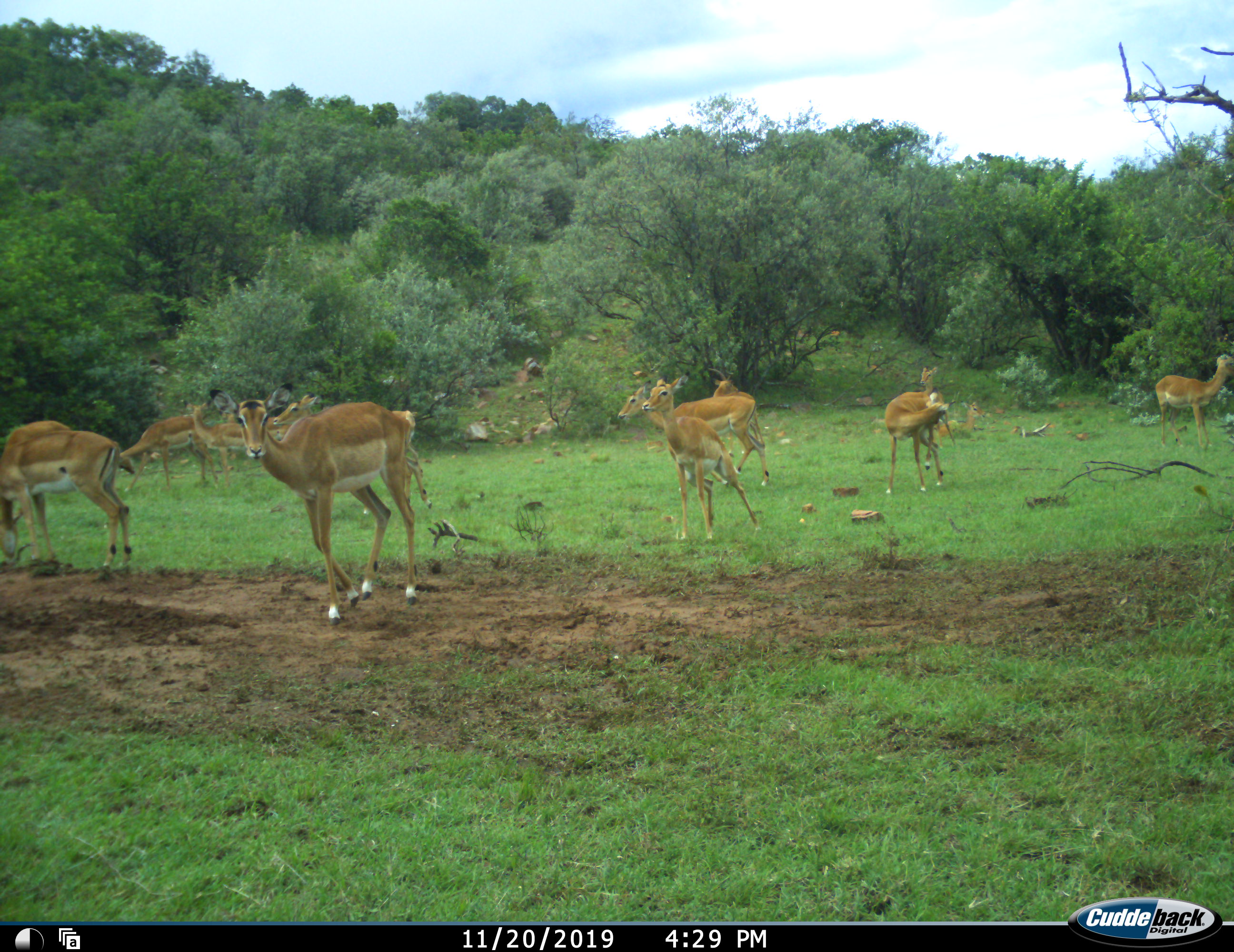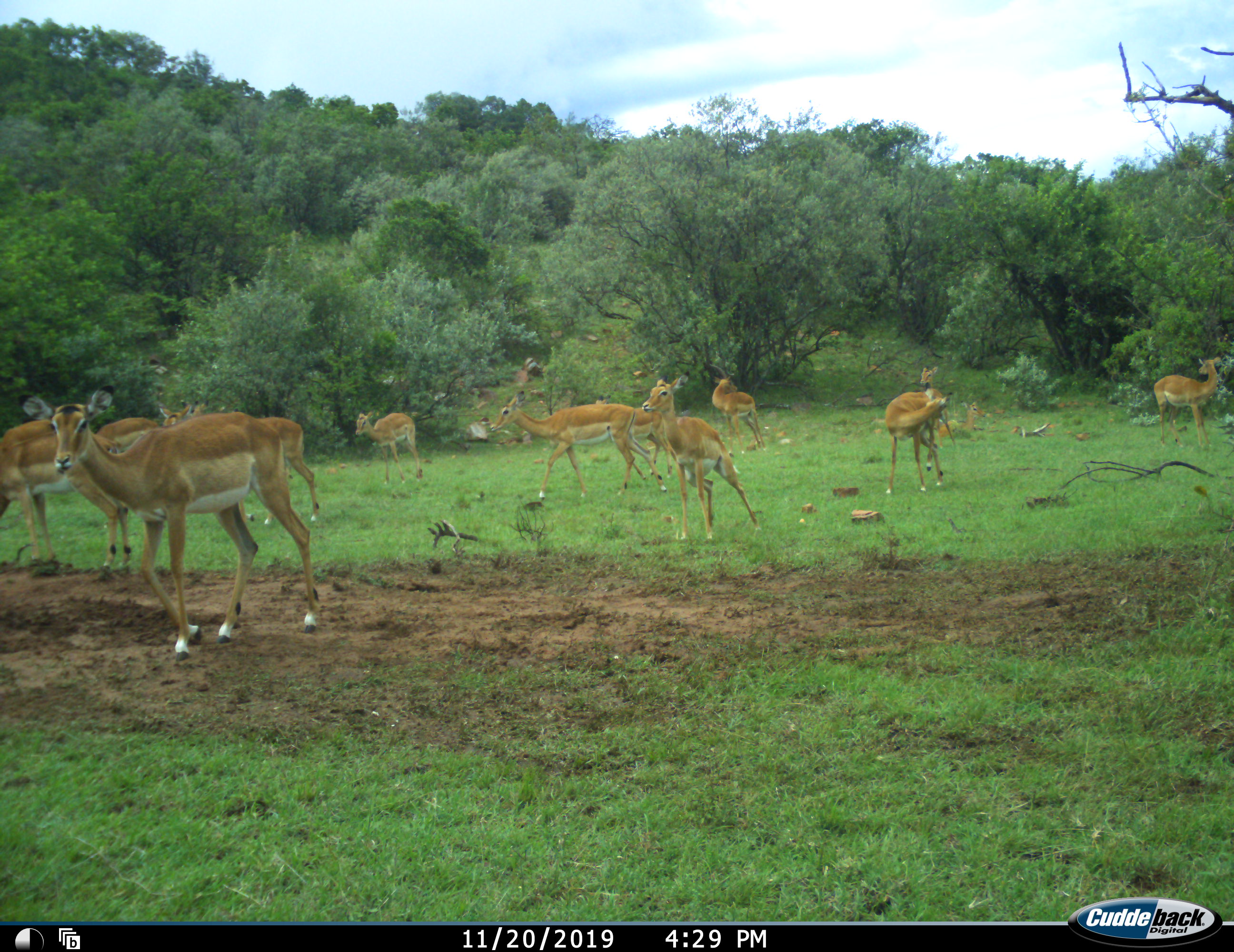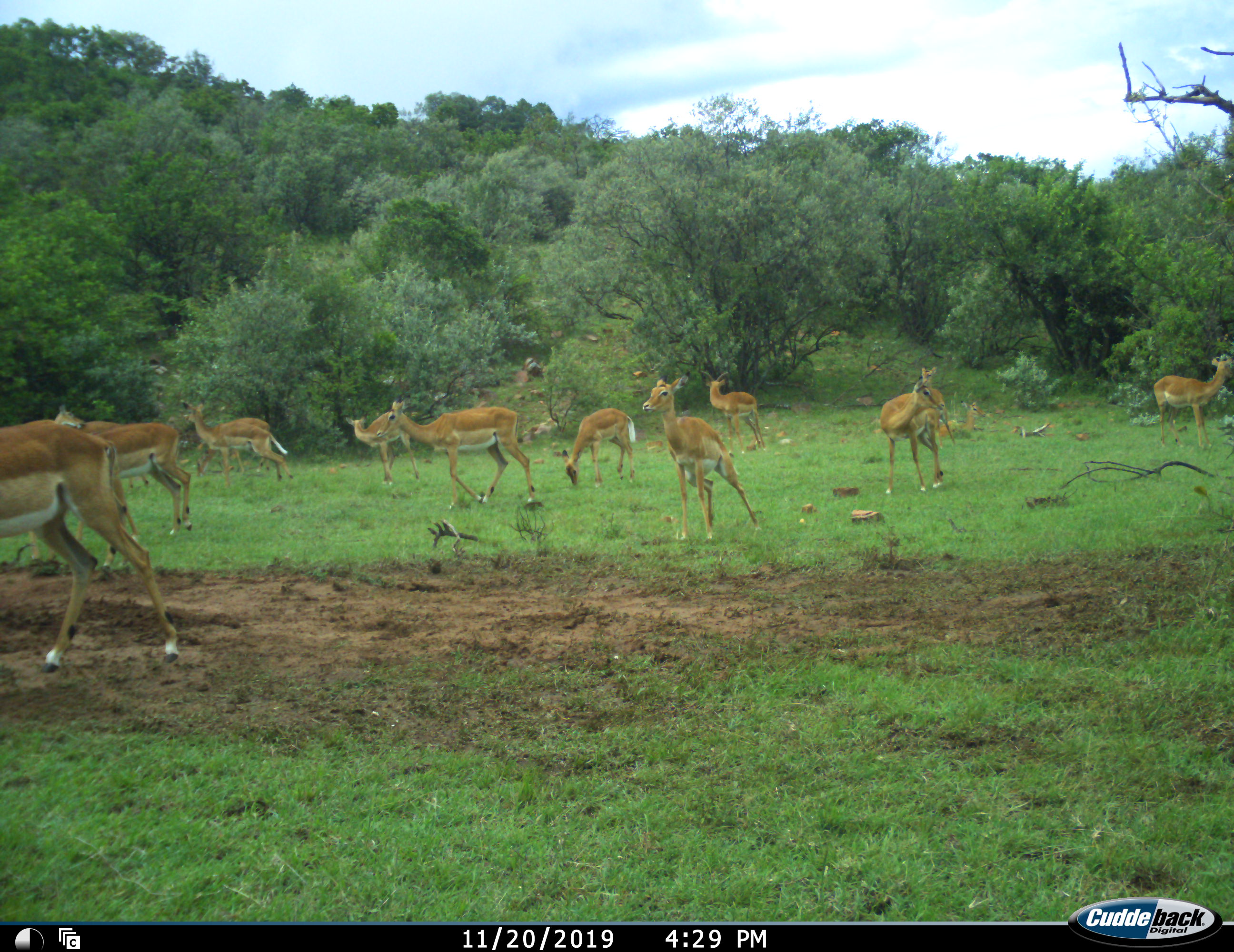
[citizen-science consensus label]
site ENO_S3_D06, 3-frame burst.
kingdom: Animalia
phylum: Chordata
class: Mammalia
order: Artiodactyla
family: Bovidae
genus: Aepyceros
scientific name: Aepyceros melampus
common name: impala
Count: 11-50.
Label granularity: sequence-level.